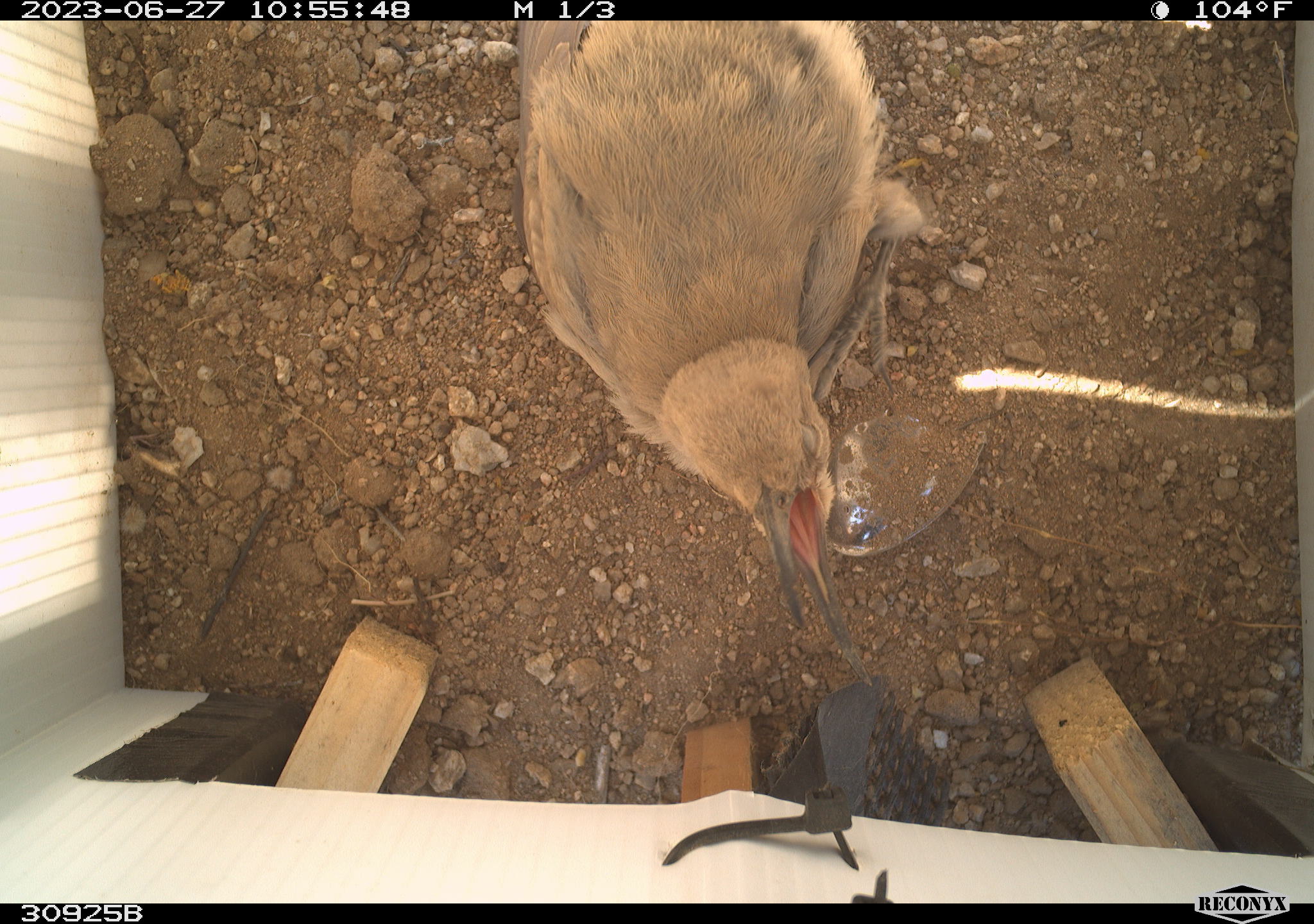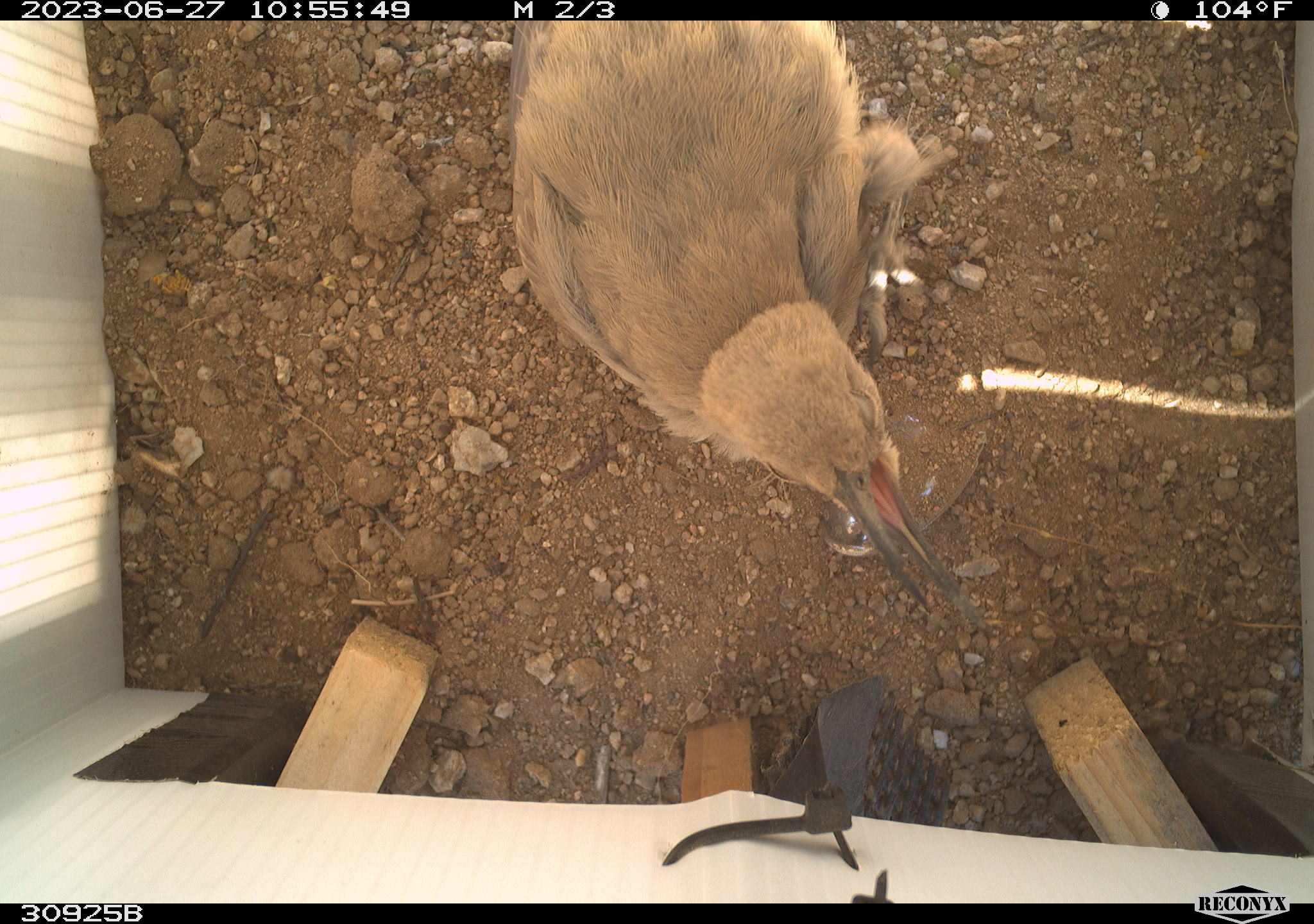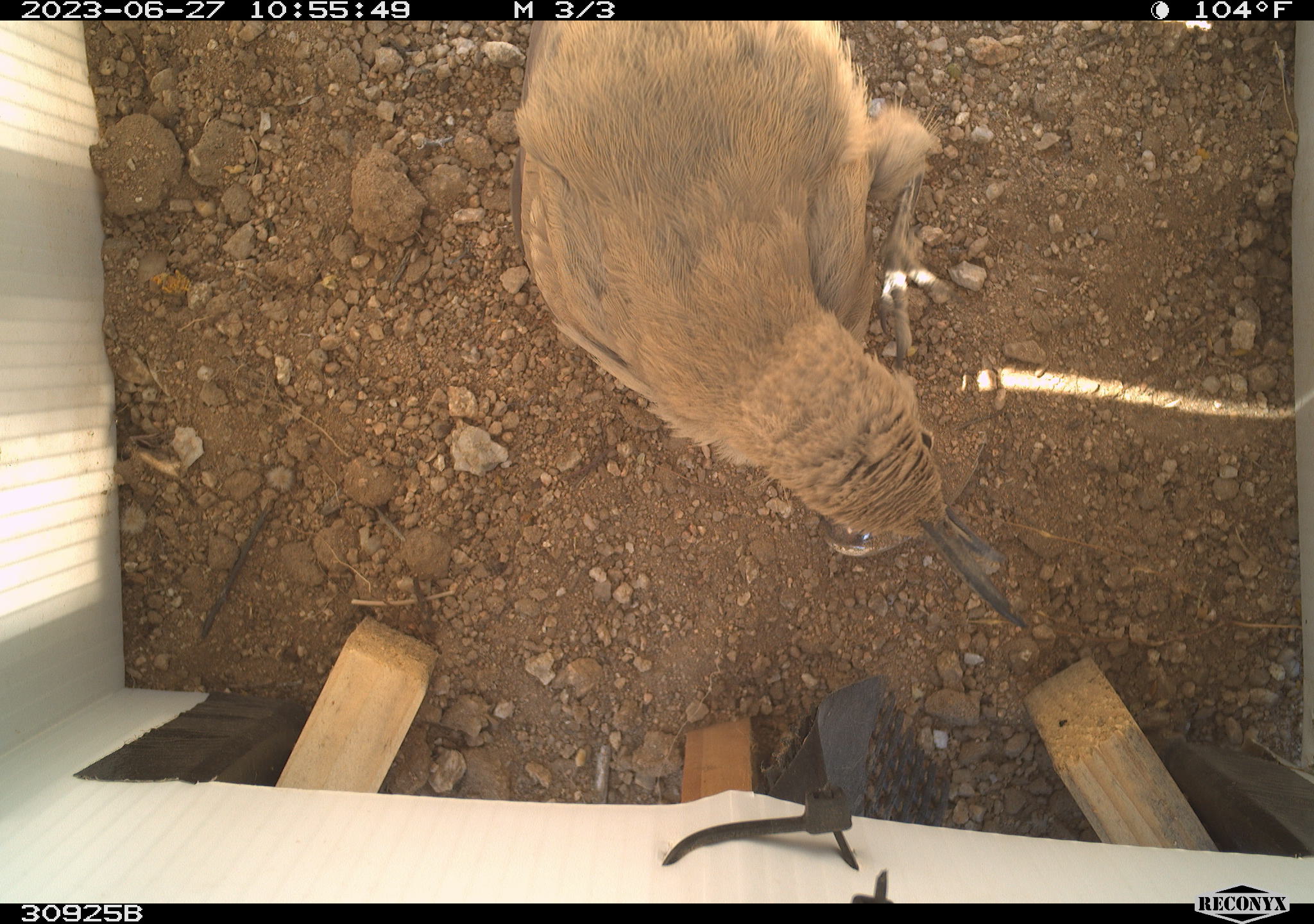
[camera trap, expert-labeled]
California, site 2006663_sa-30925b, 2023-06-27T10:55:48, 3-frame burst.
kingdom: Animalia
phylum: Chordata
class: Aves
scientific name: Aves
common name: bird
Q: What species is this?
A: Bird (Aves).